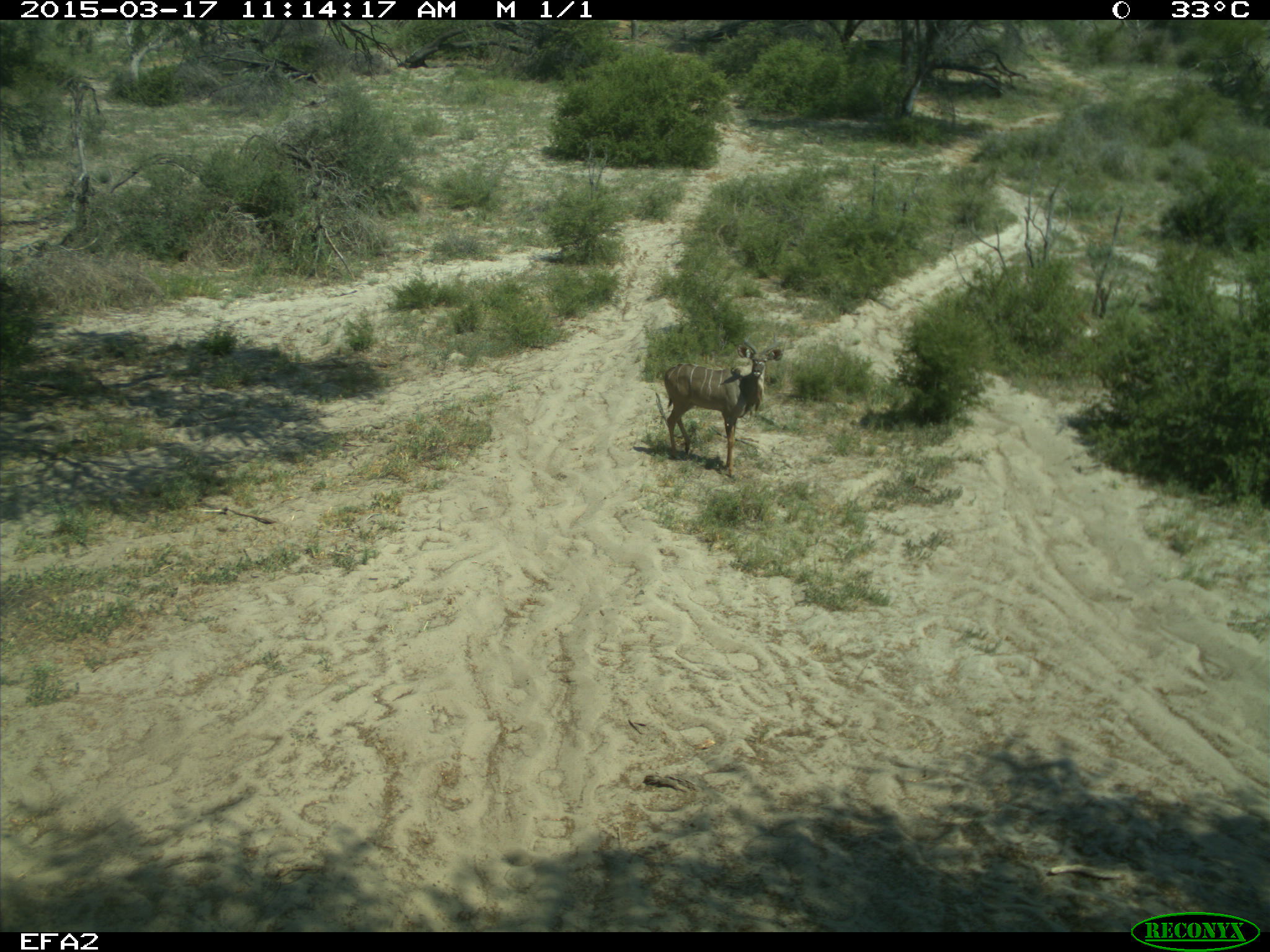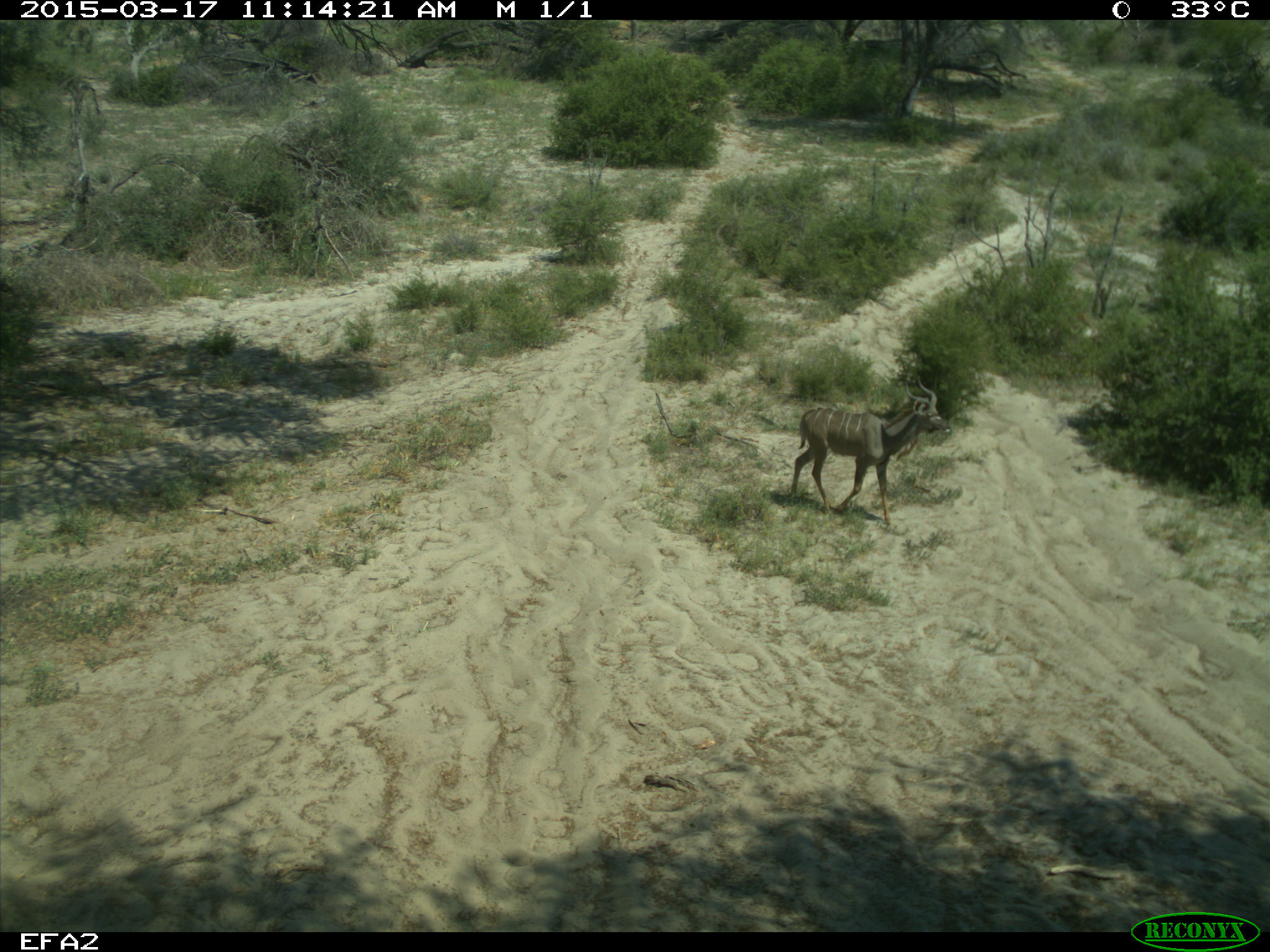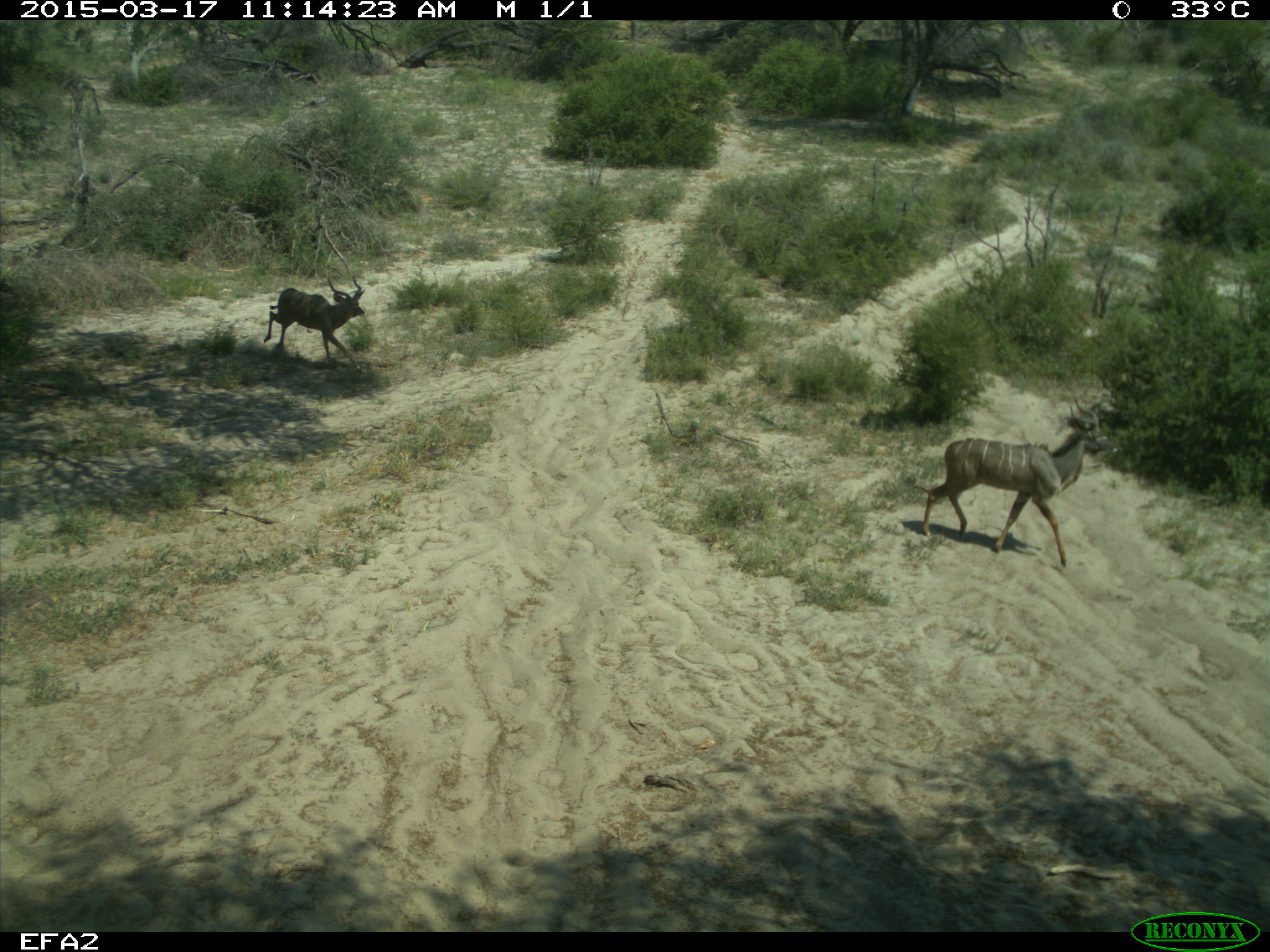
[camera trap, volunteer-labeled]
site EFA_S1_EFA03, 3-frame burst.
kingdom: Animalia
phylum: Chordata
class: Mammalia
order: Artiodactyla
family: Bovidae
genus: Tragelaphus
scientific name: Tragelaphus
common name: kudu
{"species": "kudu (Tragelaphus)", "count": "2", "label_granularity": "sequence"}